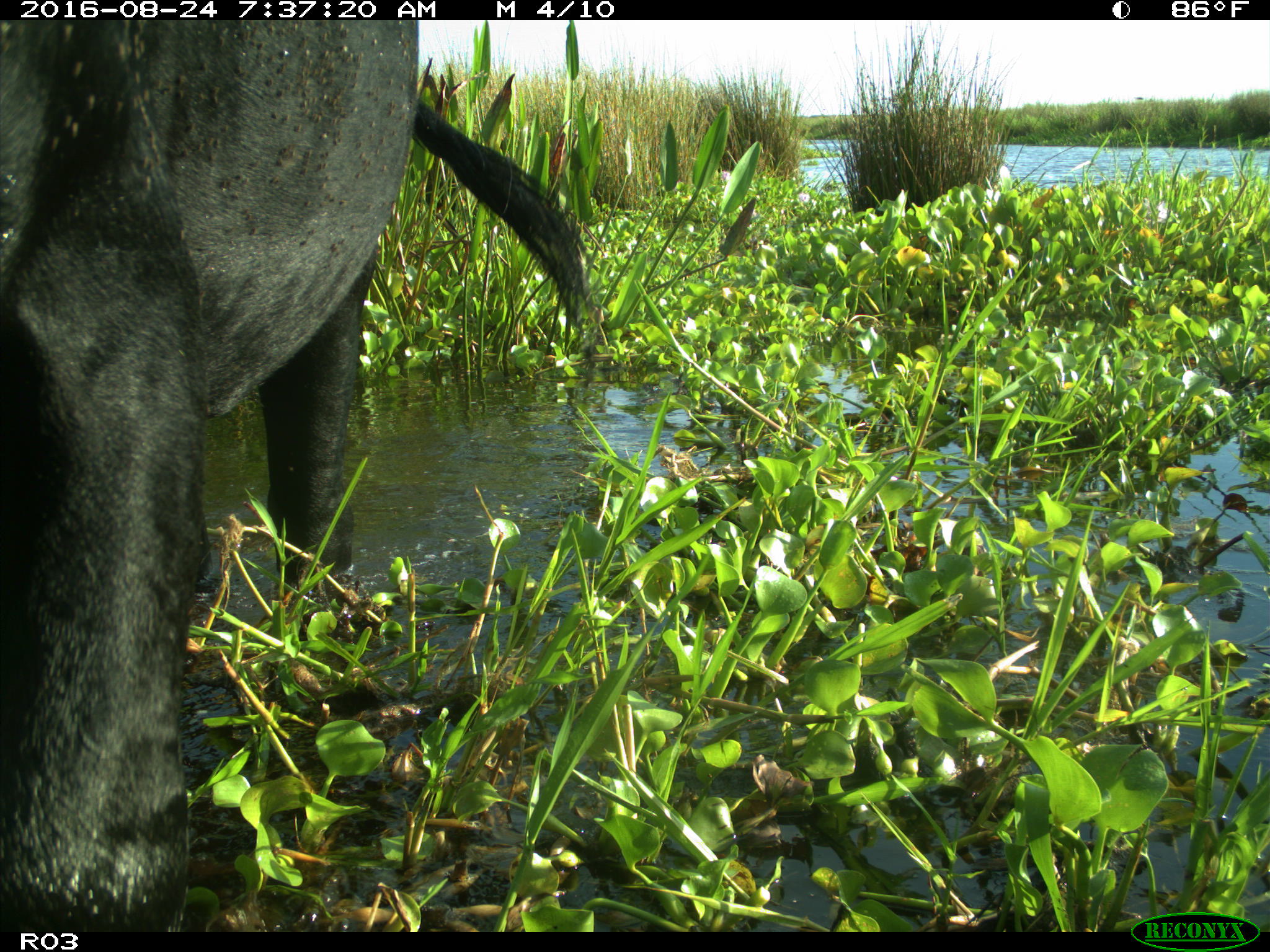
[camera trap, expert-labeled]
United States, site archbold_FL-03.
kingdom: Animalia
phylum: Chordata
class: Mammalia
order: Artiodactyla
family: Bovidae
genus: Bos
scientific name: Bos taurus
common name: domestic cow